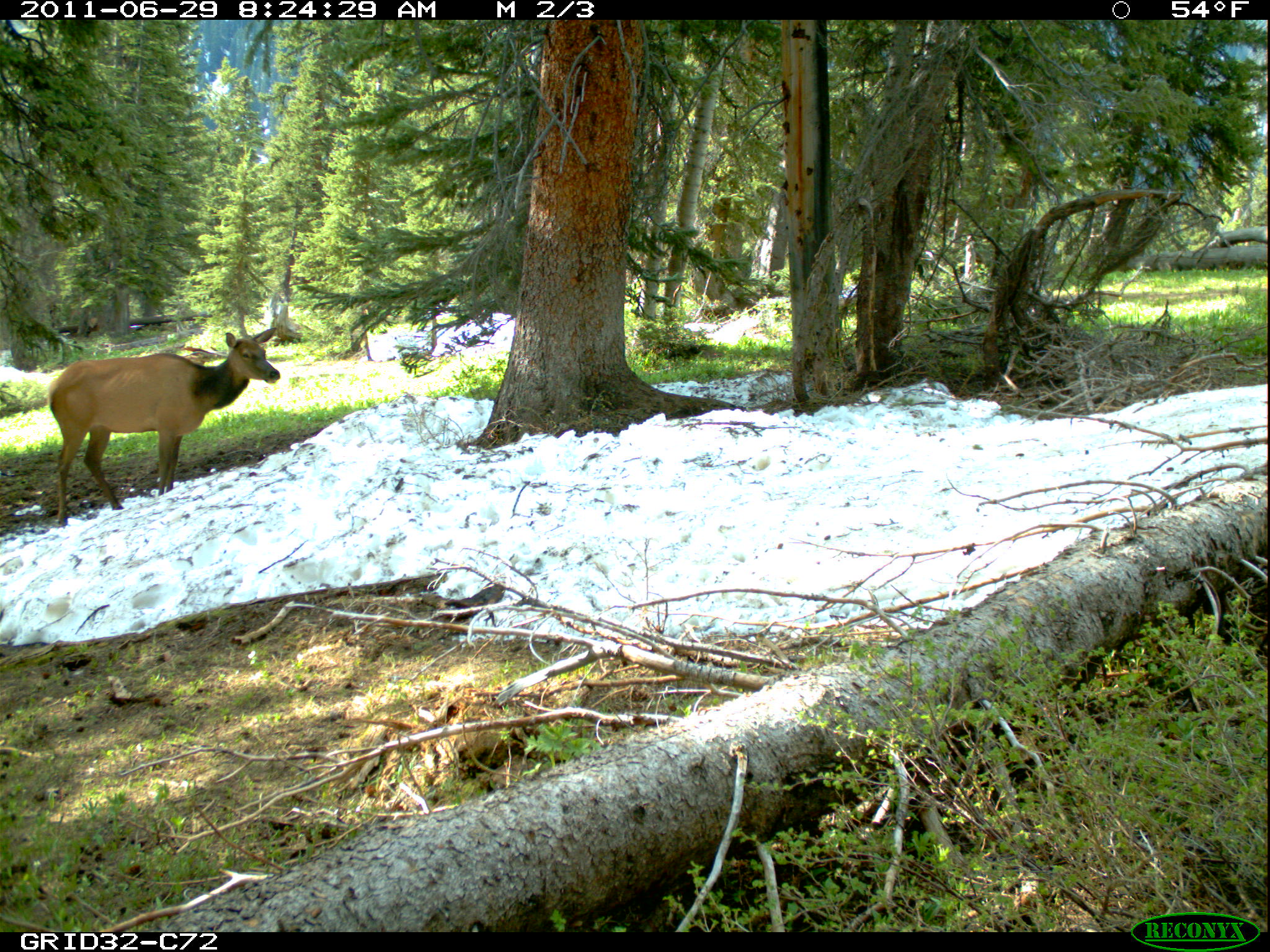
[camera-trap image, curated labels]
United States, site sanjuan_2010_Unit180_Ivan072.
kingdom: Animalia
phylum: Chordata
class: Mammalia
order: Artiodactyla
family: Cervidae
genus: Cervus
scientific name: Cervus elaphus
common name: red deer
Cervus elaphus (red deer).